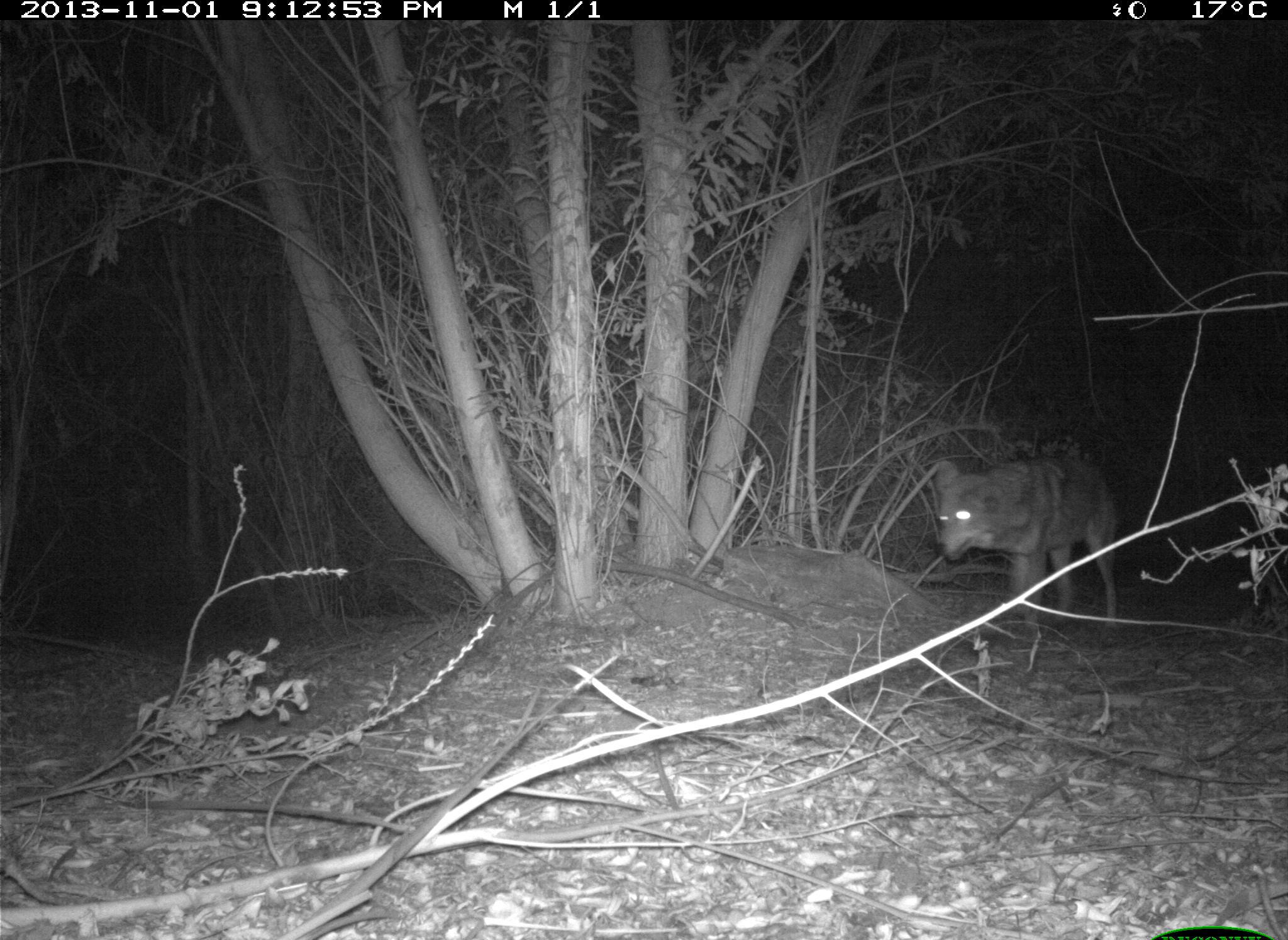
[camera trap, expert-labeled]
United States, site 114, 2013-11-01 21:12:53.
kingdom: Animalia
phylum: Chordata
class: Mammalia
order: Carnivora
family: Canidae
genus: Canis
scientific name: Canis latrans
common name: coyote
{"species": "coyote (Canis latrans)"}